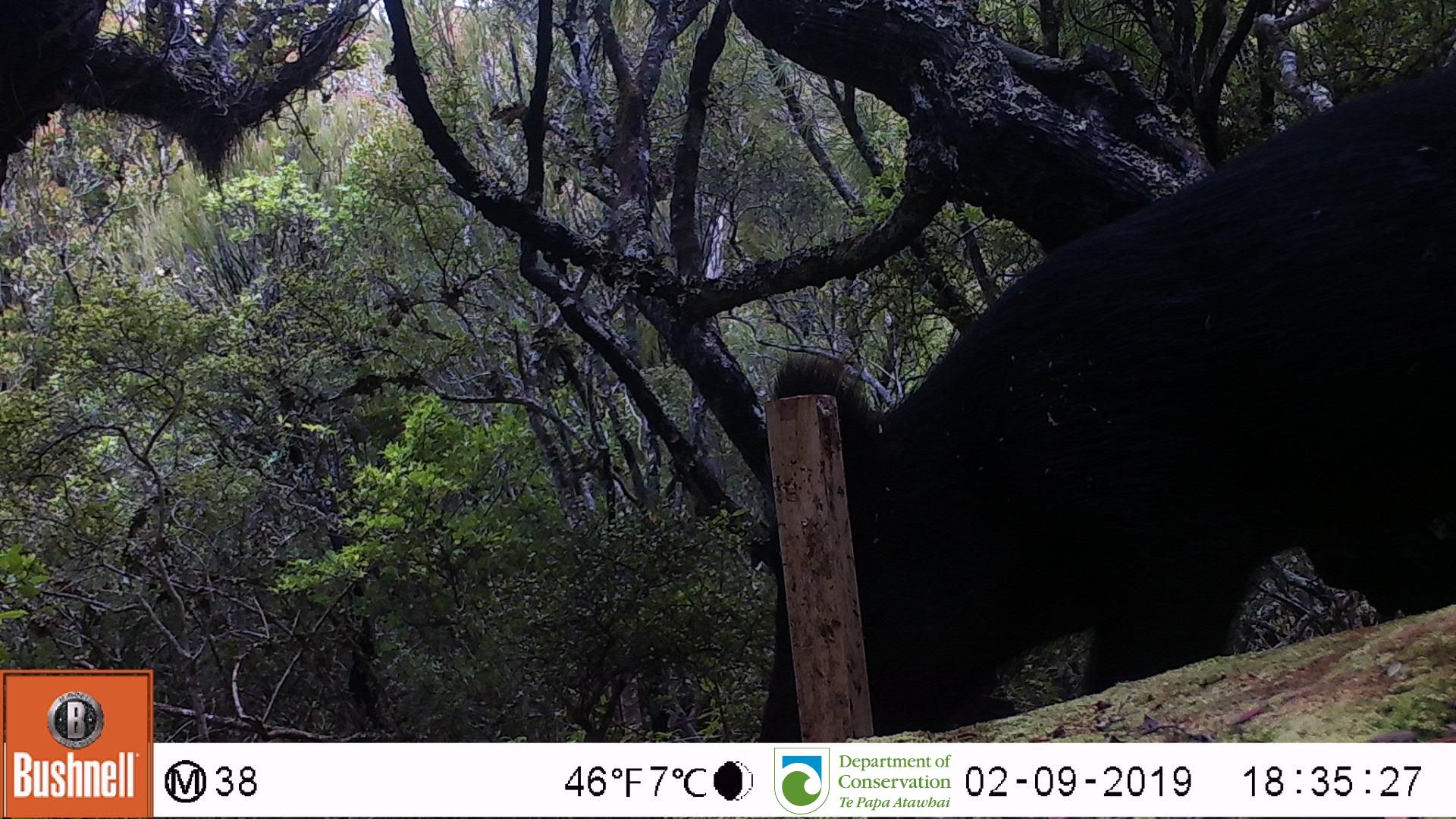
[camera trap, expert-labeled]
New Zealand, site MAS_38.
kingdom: Animalia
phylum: Chordata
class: Mammalia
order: Artiodactyla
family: Suidae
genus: Sus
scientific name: Sus scrofa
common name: pig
Pig (Sus scrofa).